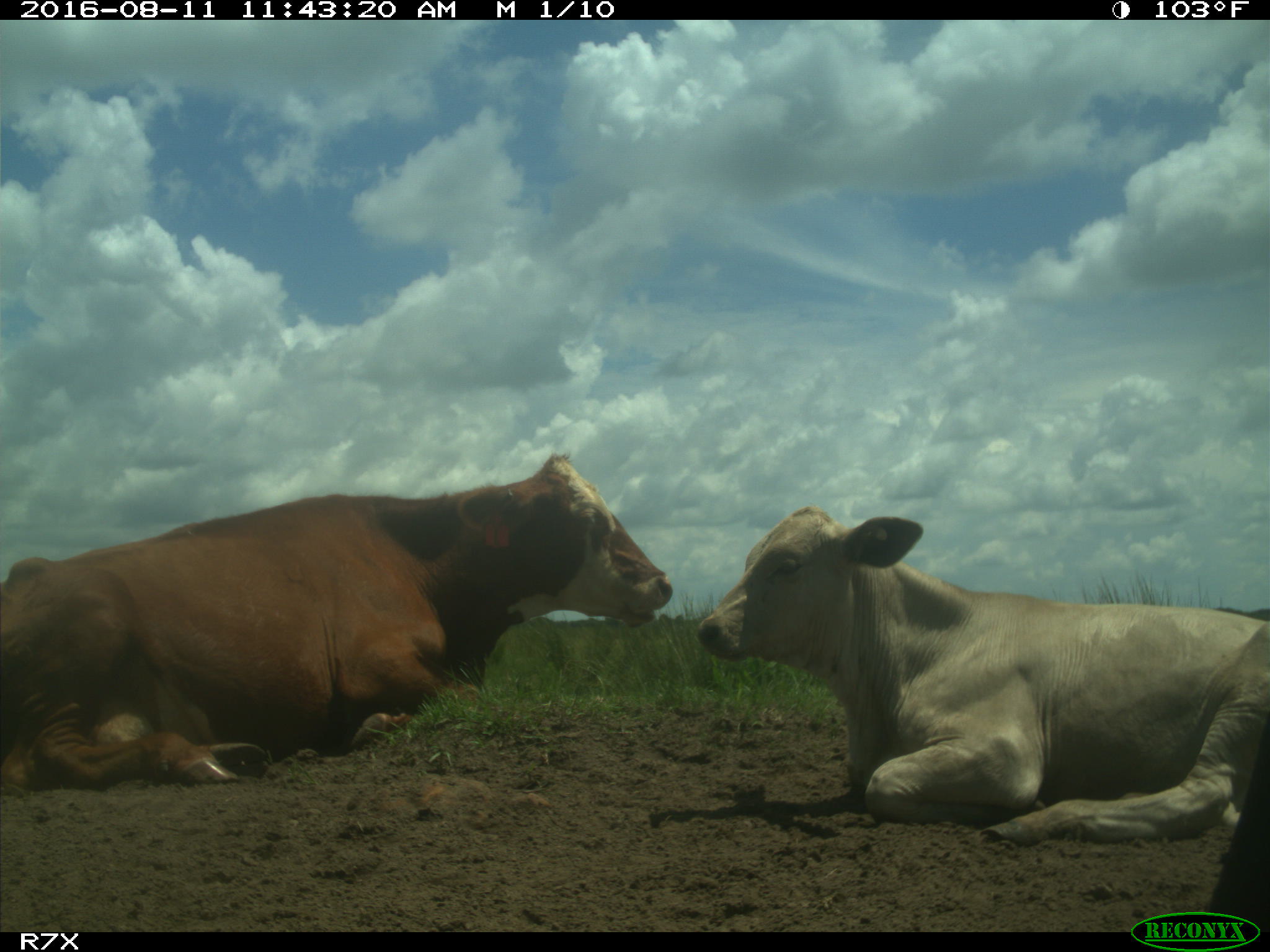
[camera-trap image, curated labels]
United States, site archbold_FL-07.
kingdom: Animalia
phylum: Chordata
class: Mammalia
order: Artiodactyla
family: Bovidae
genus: Bos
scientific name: Bos taurus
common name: domestic cow